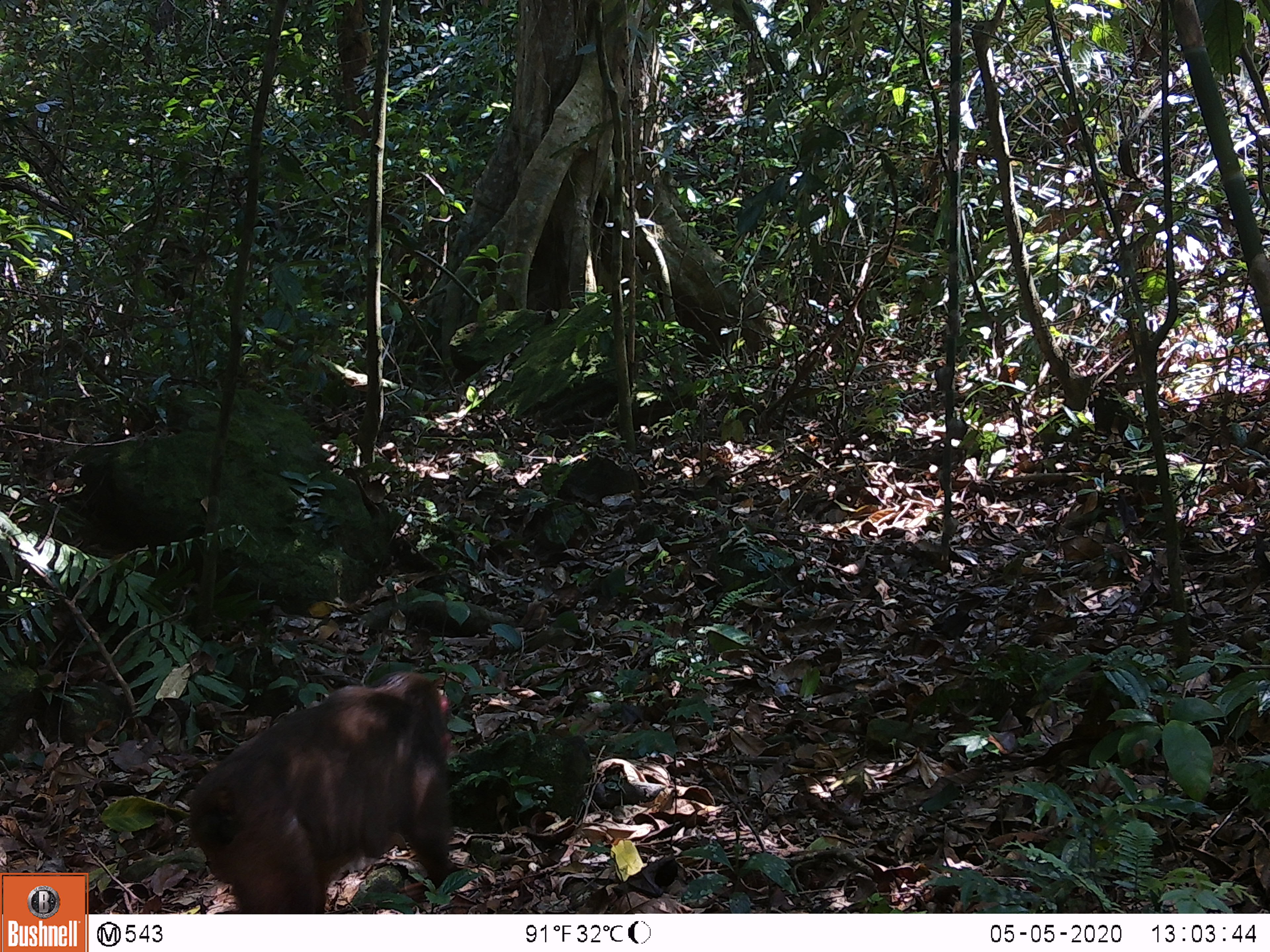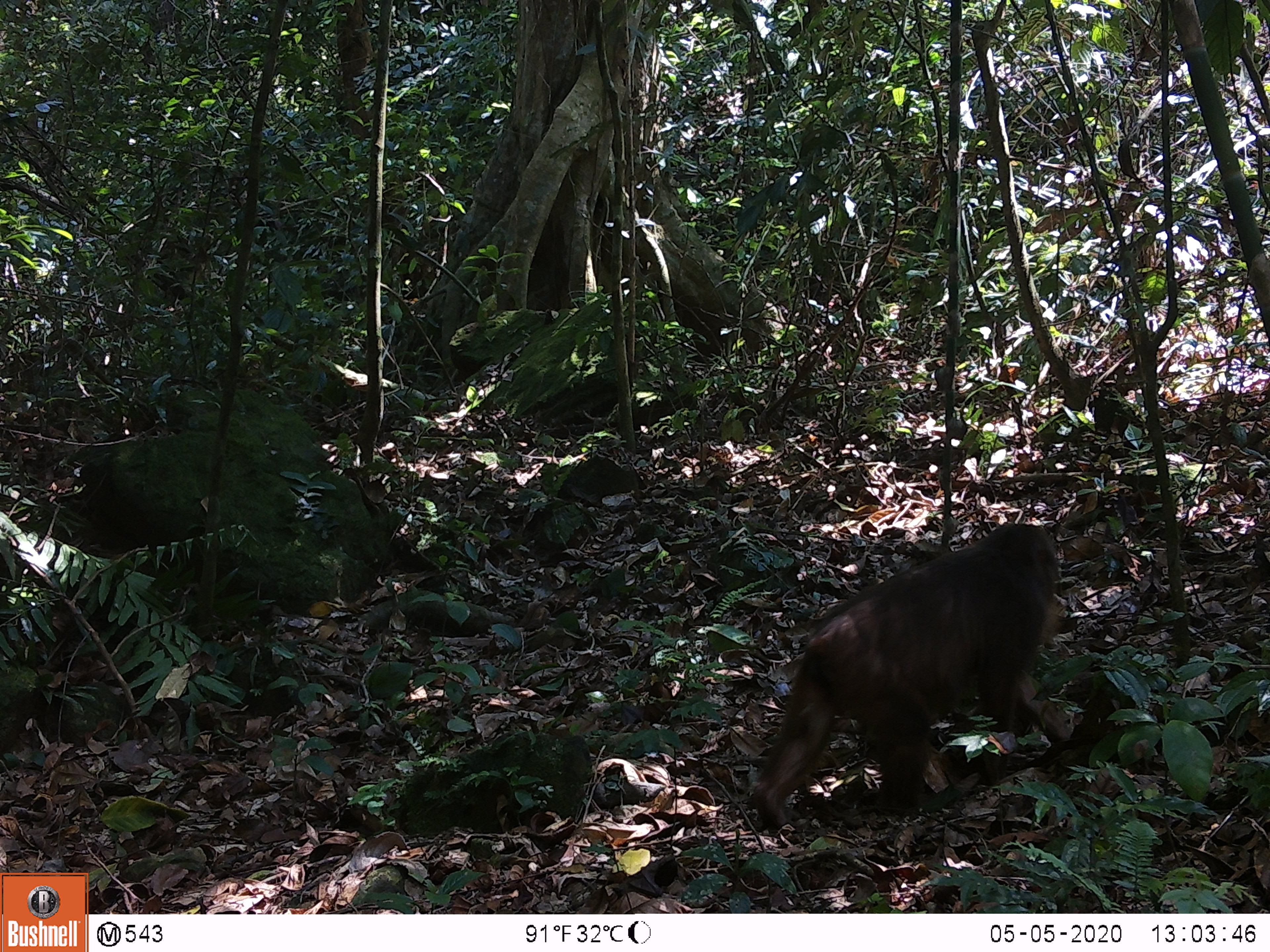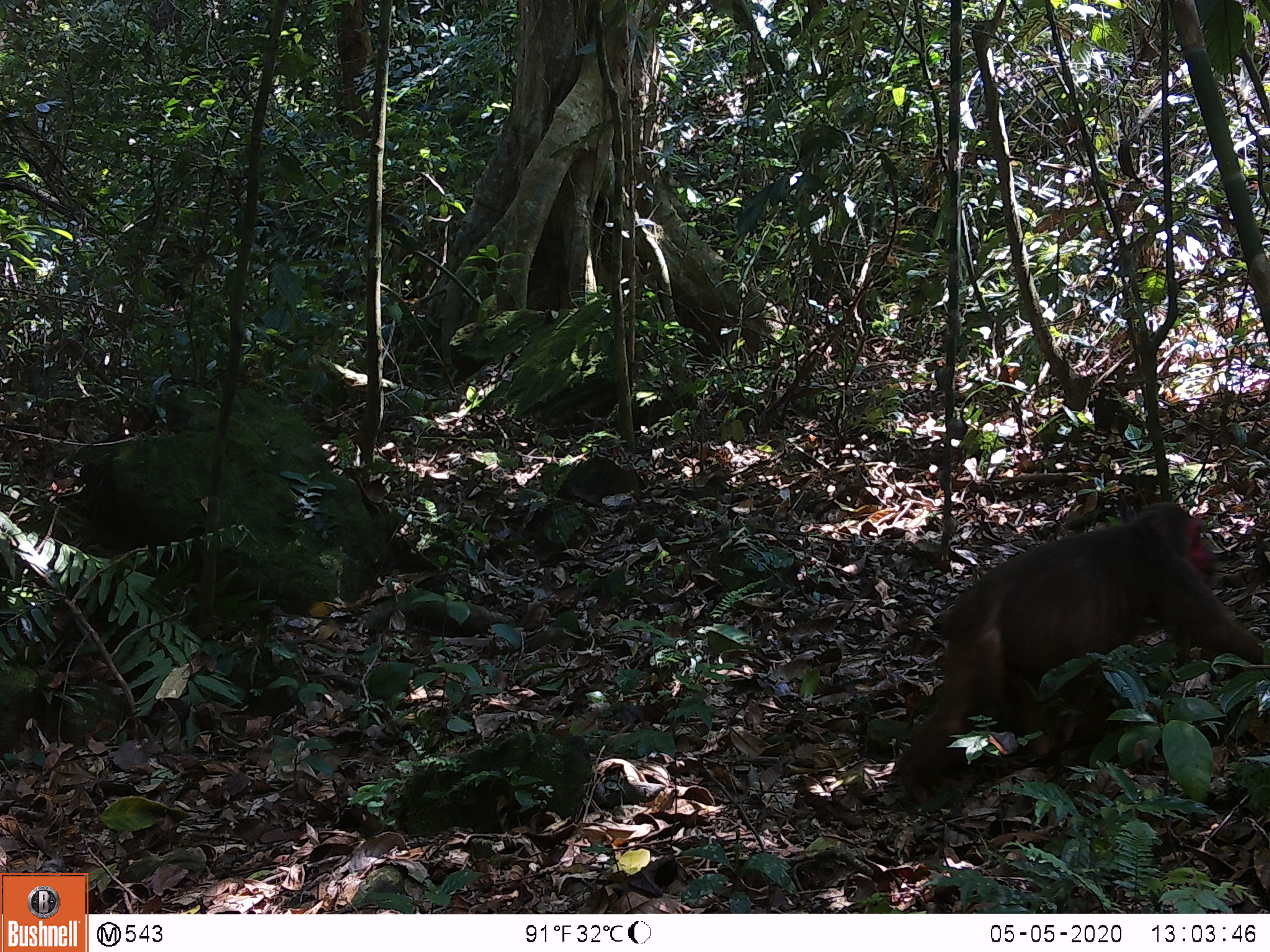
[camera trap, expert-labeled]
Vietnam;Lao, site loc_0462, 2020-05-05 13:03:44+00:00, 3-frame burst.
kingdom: Animalia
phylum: Chordata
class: Mammalia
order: Primates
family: Cercopithecidae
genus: Macaca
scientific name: Macaca arctoides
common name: stump-tailed macaque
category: stump tailed macaque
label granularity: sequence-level